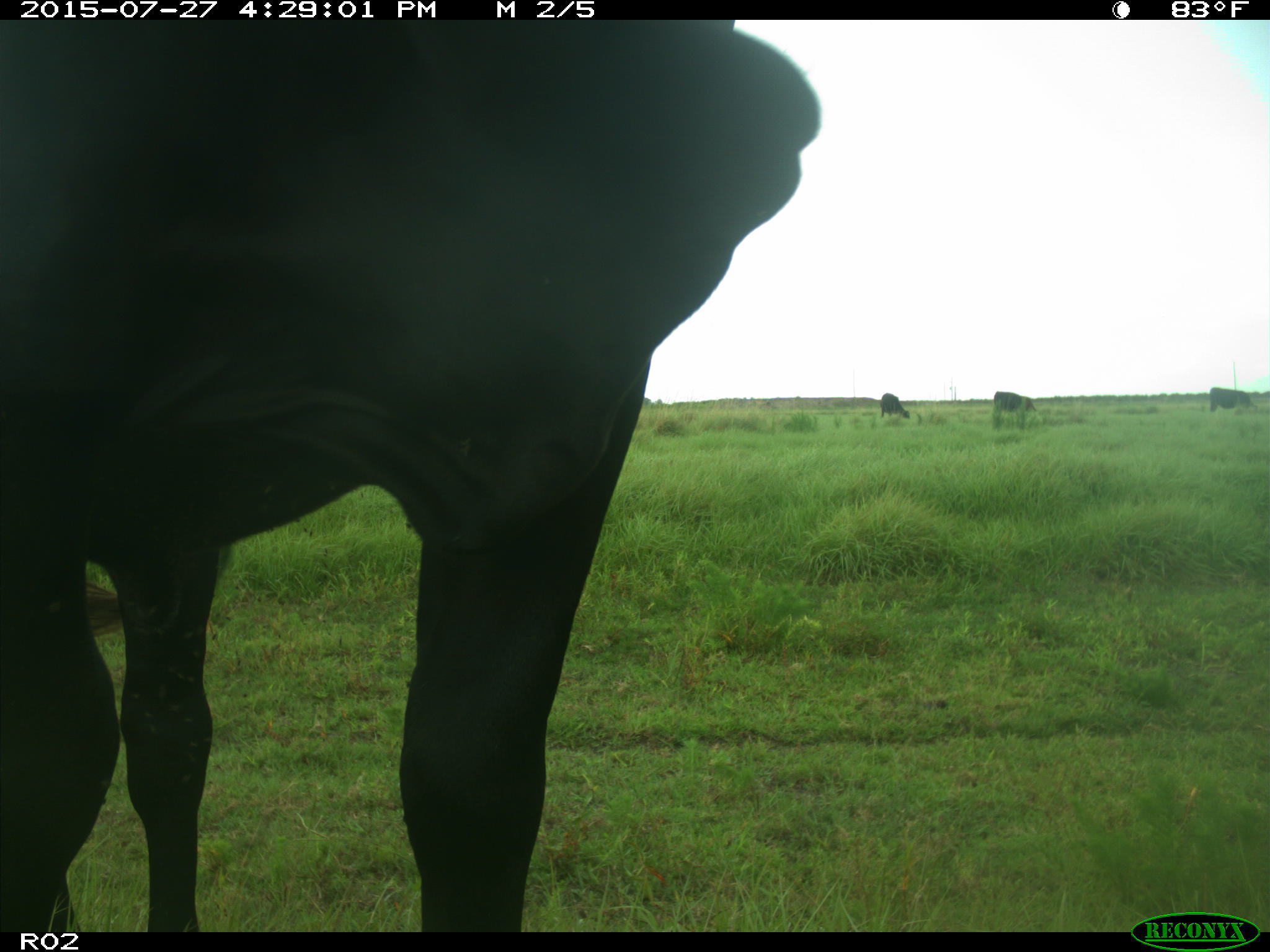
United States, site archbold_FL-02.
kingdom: Animalia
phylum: Chordata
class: Mammalia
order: Artiodactyla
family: Bovidae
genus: Bos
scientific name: Bos taurus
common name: domestic cow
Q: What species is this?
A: Bos taurus (domestic cow).